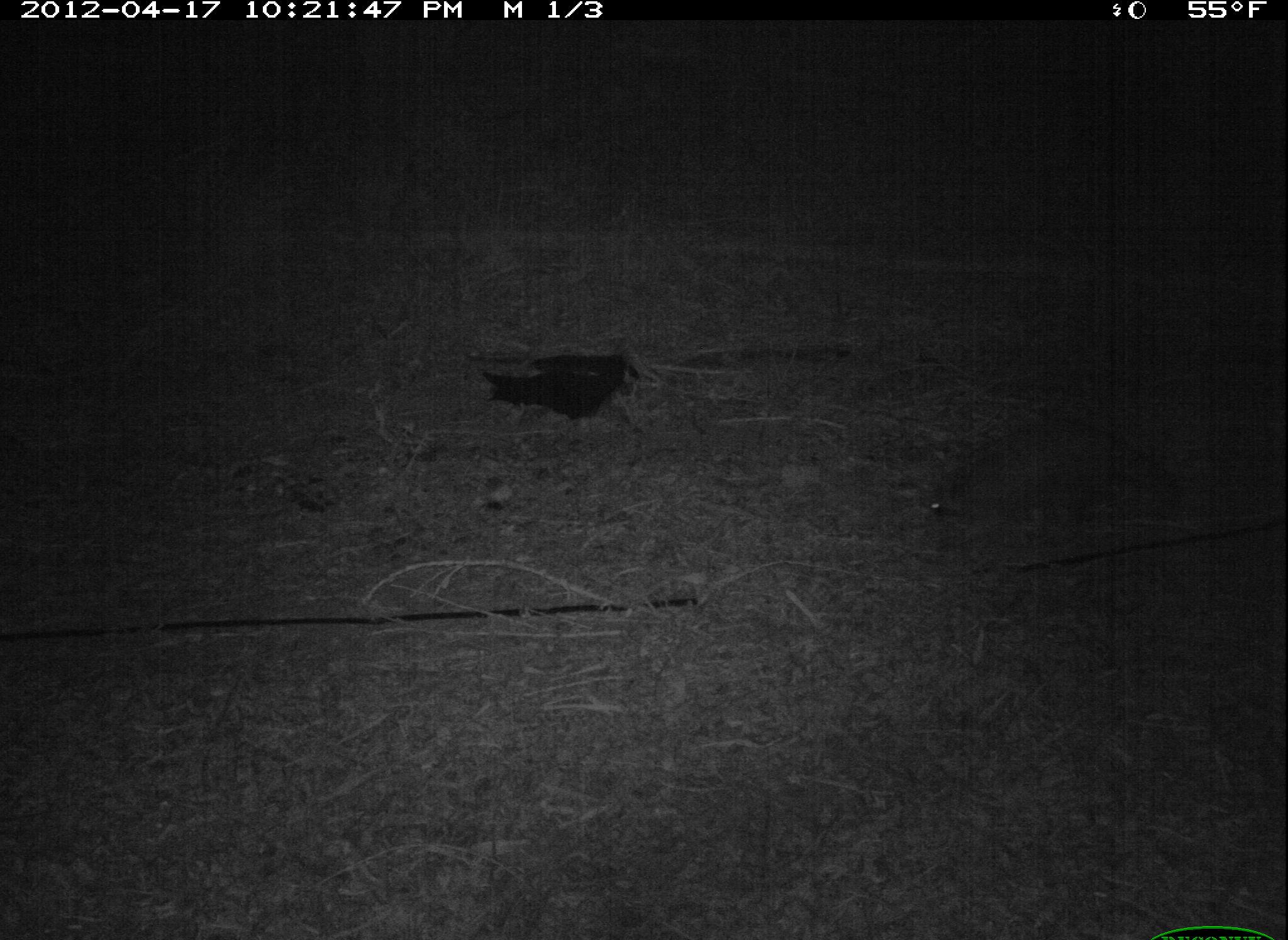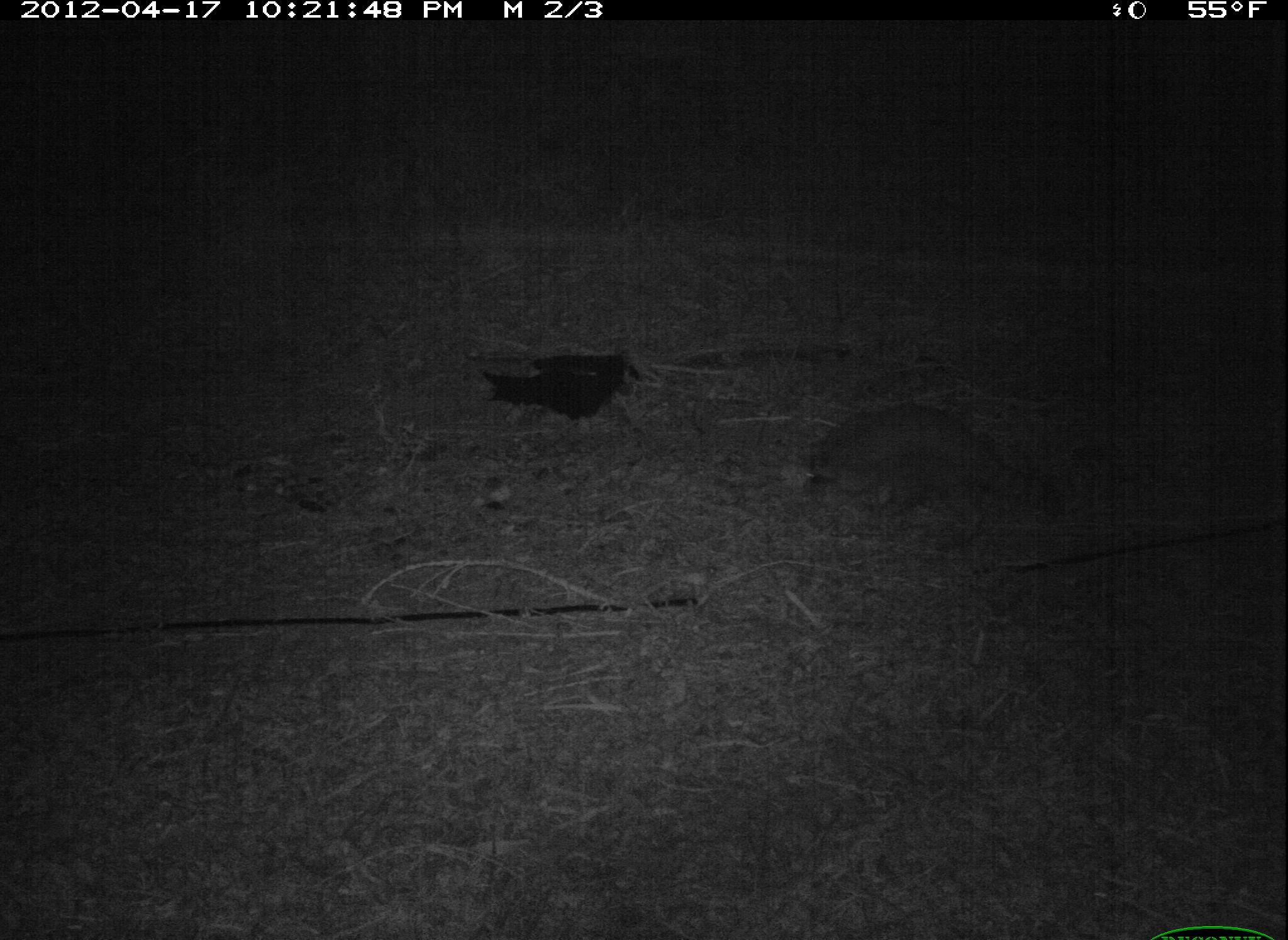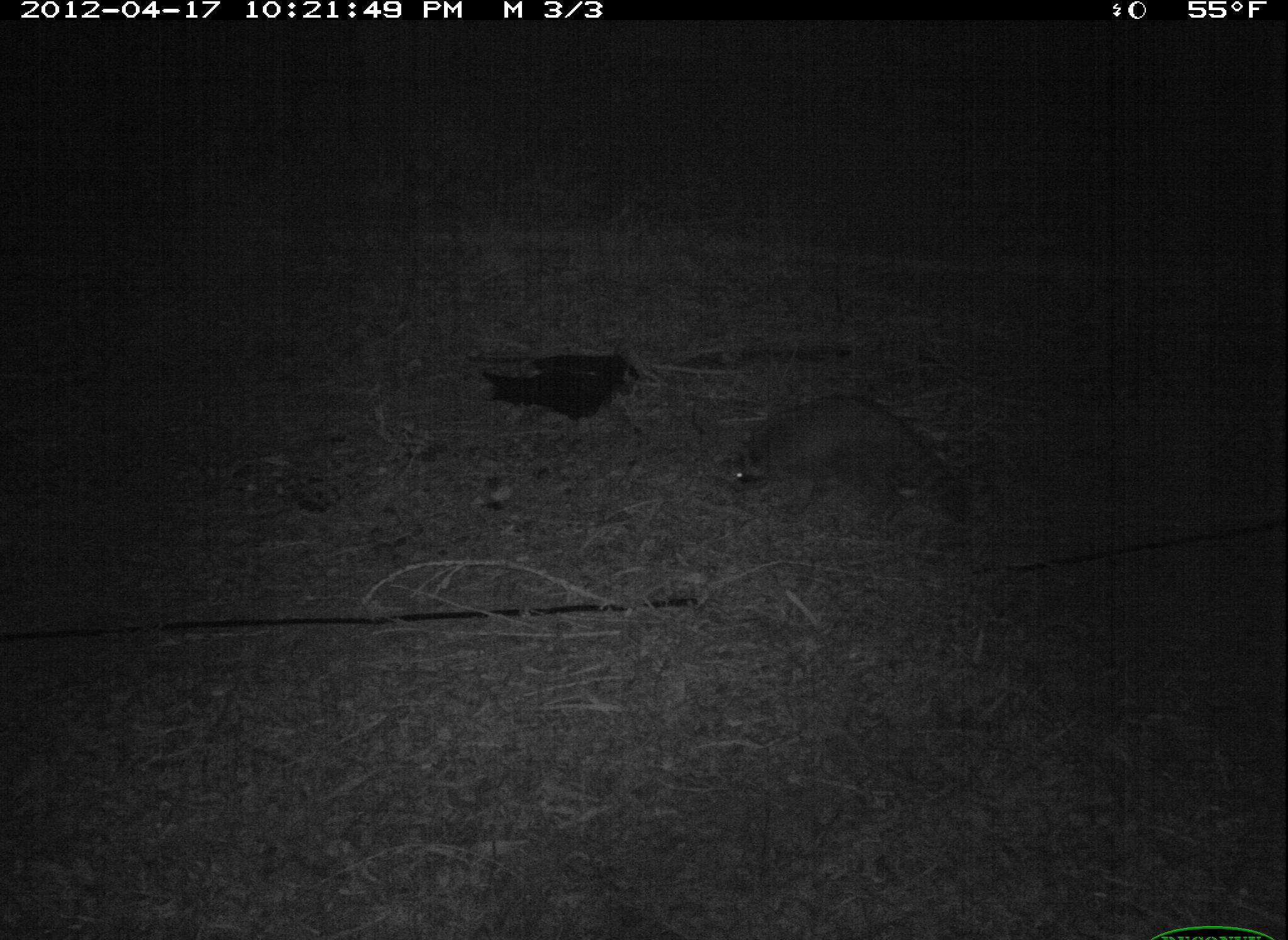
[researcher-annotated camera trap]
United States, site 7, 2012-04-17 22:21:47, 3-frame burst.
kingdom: Animalia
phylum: Chordata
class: Mammalia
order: Carnivora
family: Procyonidae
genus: Procyon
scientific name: Procyon lotor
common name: raccoon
Raccoon (Procyon lotor).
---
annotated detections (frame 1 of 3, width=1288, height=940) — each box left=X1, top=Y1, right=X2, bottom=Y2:
raccoon: left=914, top=407, right=1177, bottom=557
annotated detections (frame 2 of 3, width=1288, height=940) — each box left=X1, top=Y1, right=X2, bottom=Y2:
raccoon: left=789, top=395, right=1067, bottom=546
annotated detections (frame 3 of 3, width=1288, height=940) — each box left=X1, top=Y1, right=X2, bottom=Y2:
raccoon: left=726, top=393, right=980, bottom=548